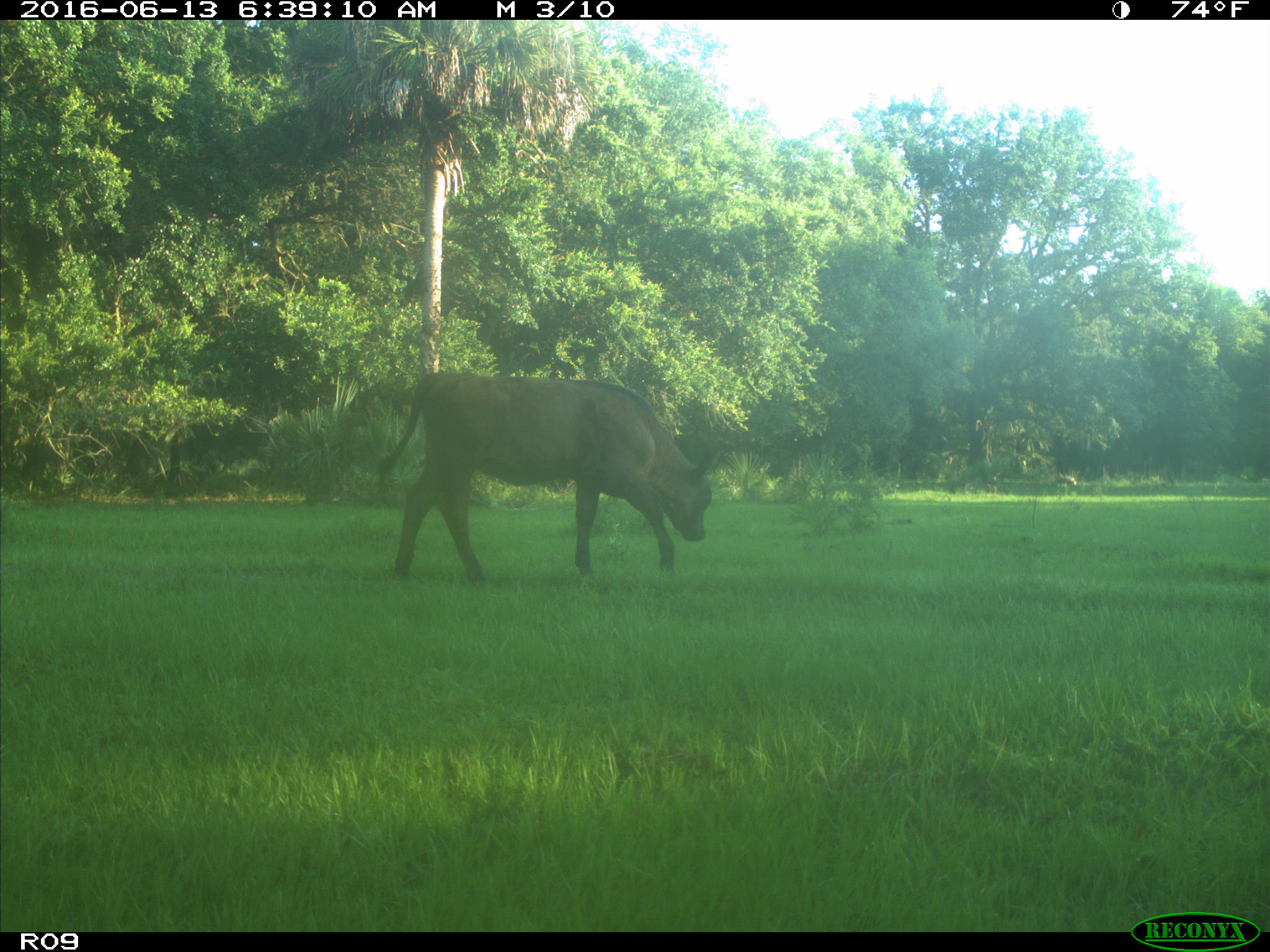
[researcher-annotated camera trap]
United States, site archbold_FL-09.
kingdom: Animalia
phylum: Chordata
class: Mammalia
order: Artiodactyla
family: Bovidae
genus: Bos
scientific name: Bos taurus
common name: domestic cow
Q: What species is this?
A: Bos taurus (domestic cow).